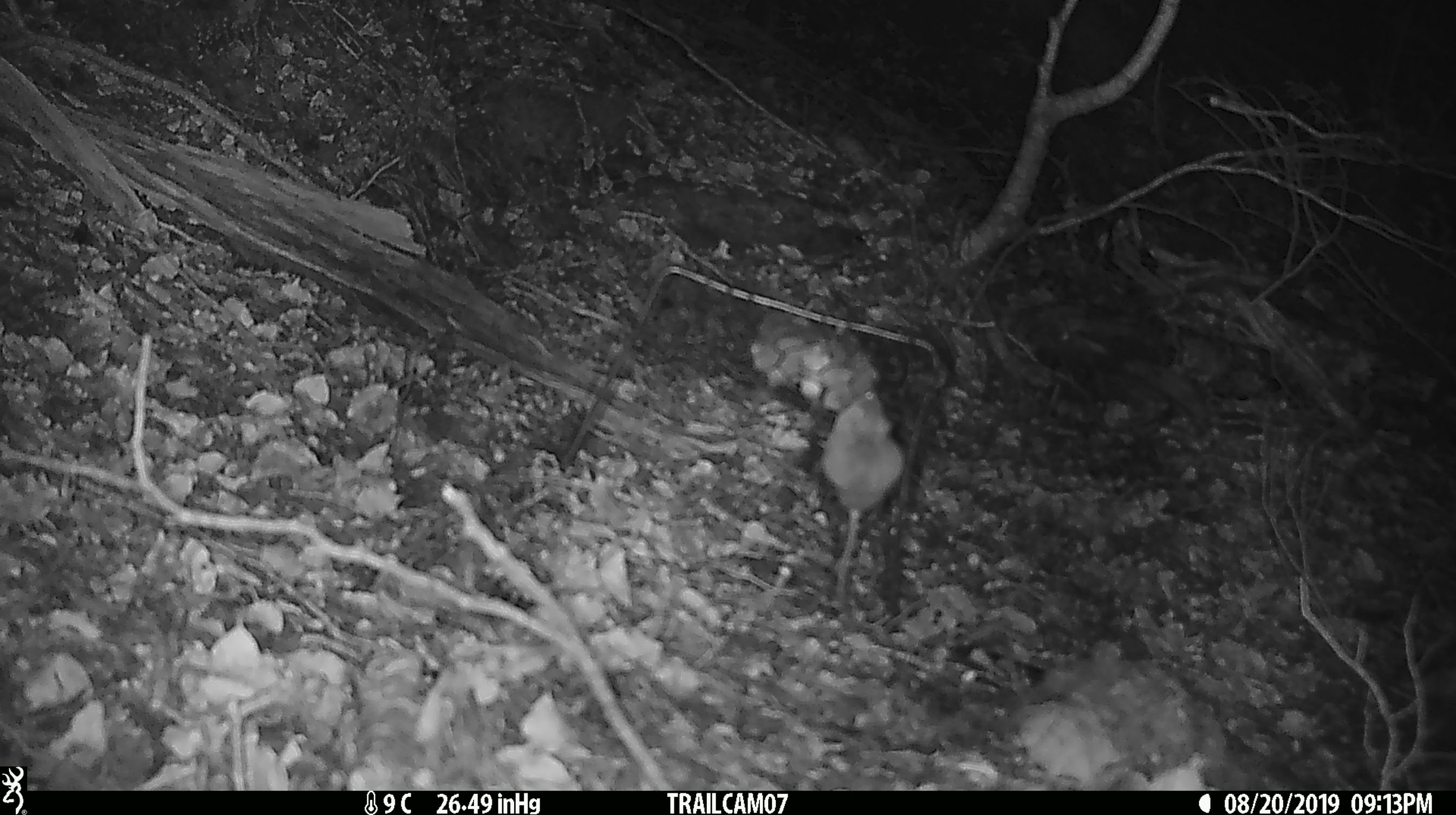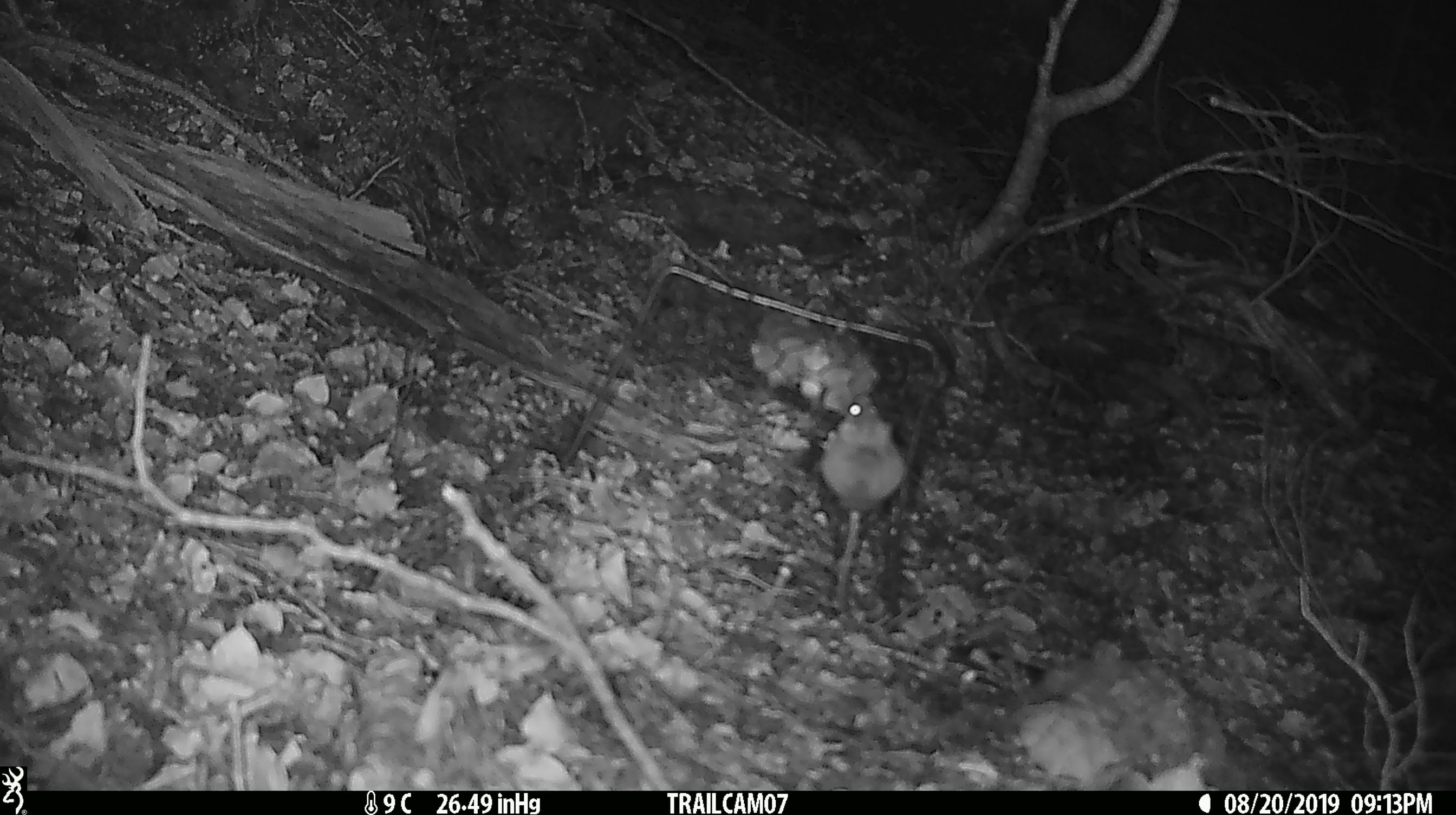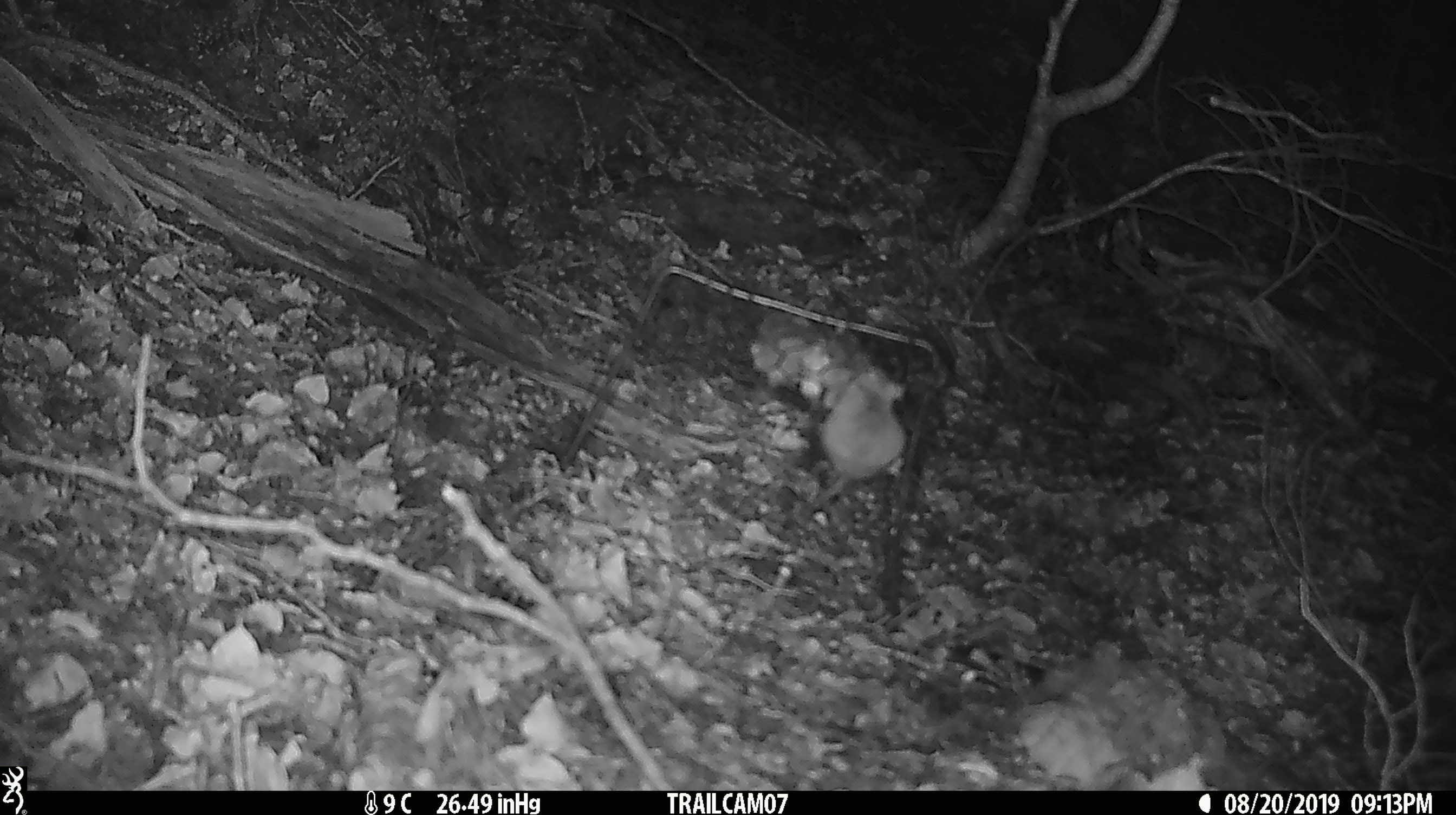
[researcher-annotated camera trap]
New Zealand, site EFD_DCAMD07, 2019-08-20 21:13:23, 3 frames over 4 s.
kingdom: Animalia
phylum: Chordata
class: Mammalia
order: Rodentia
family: Muridae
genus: Mus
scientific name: Mus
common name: mouse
Mouse (Mus).